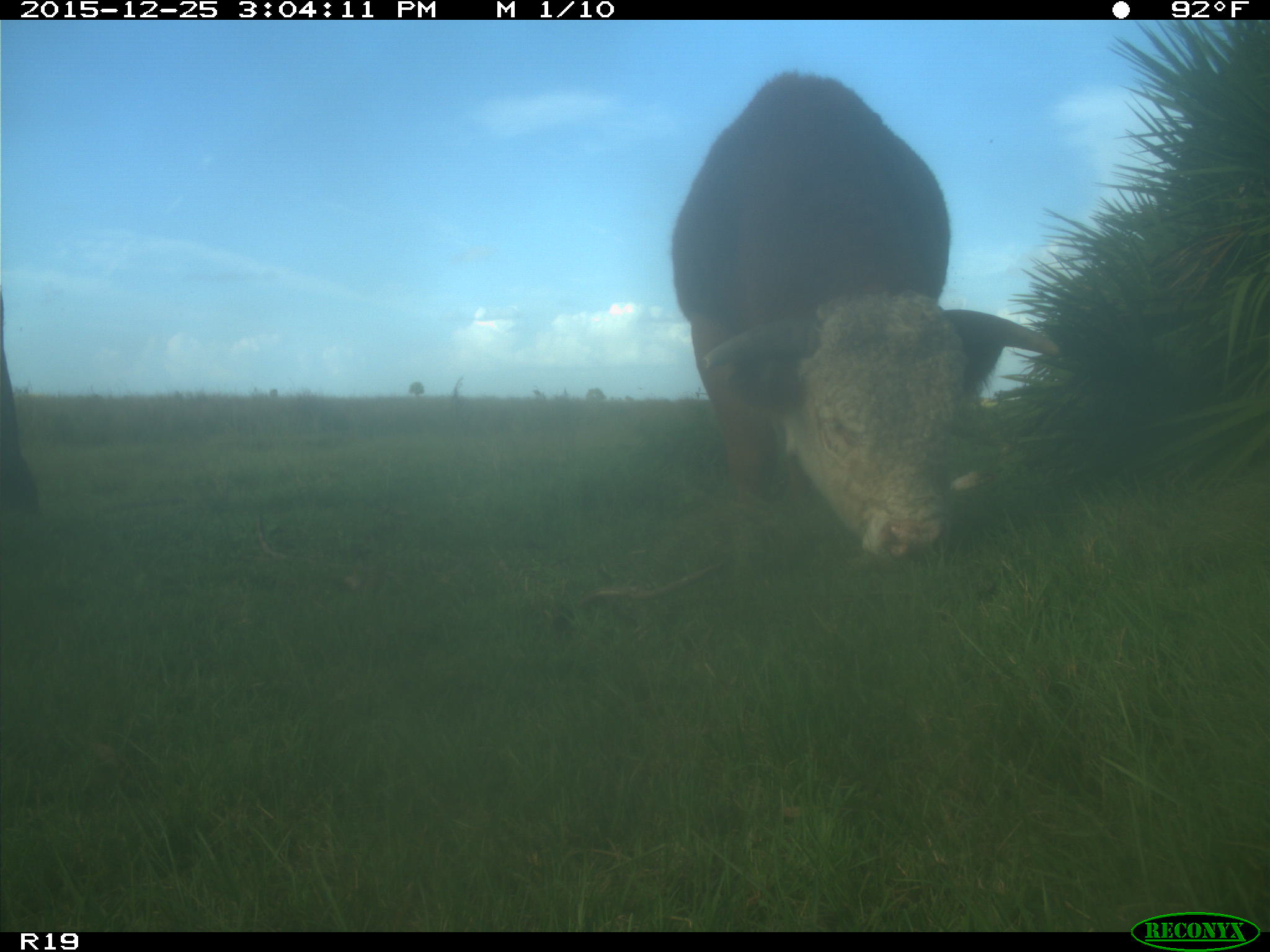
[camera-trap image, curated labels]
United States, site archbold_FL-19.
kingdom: Animalia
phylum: Chordata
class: Mammalia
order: Artiodactyla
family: Bovidae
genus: Bos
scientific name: Bos taurus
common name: domestic cow